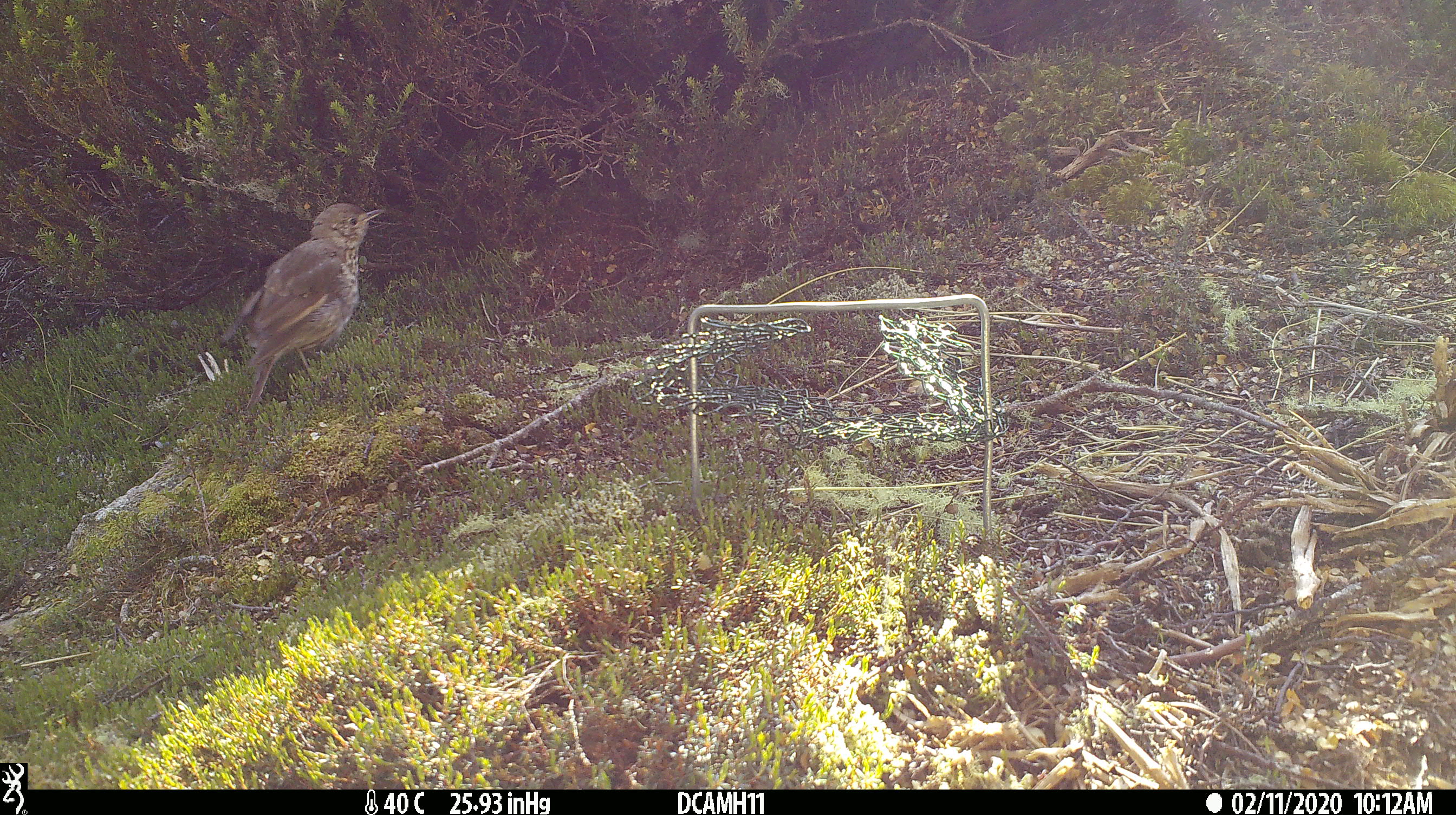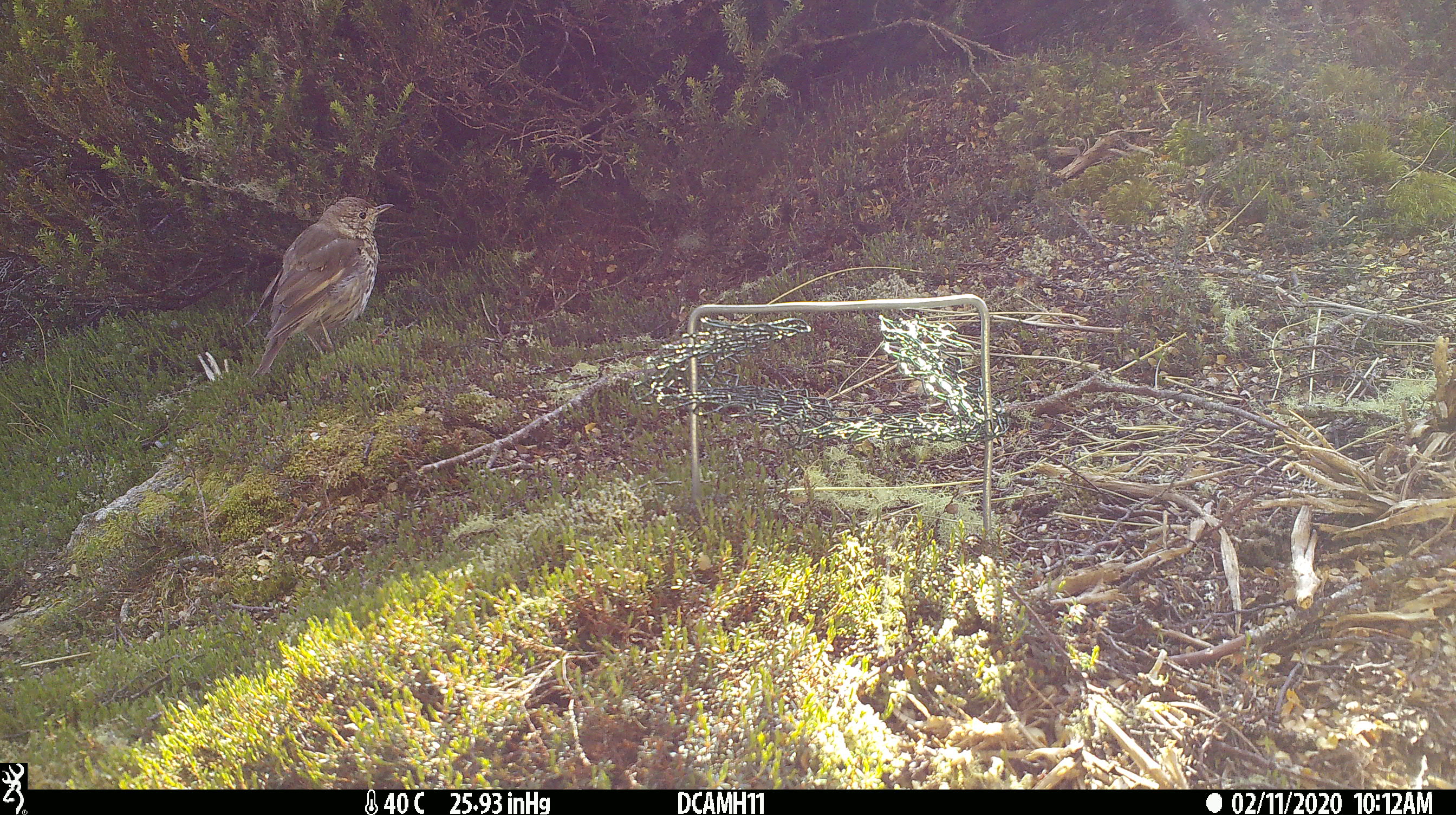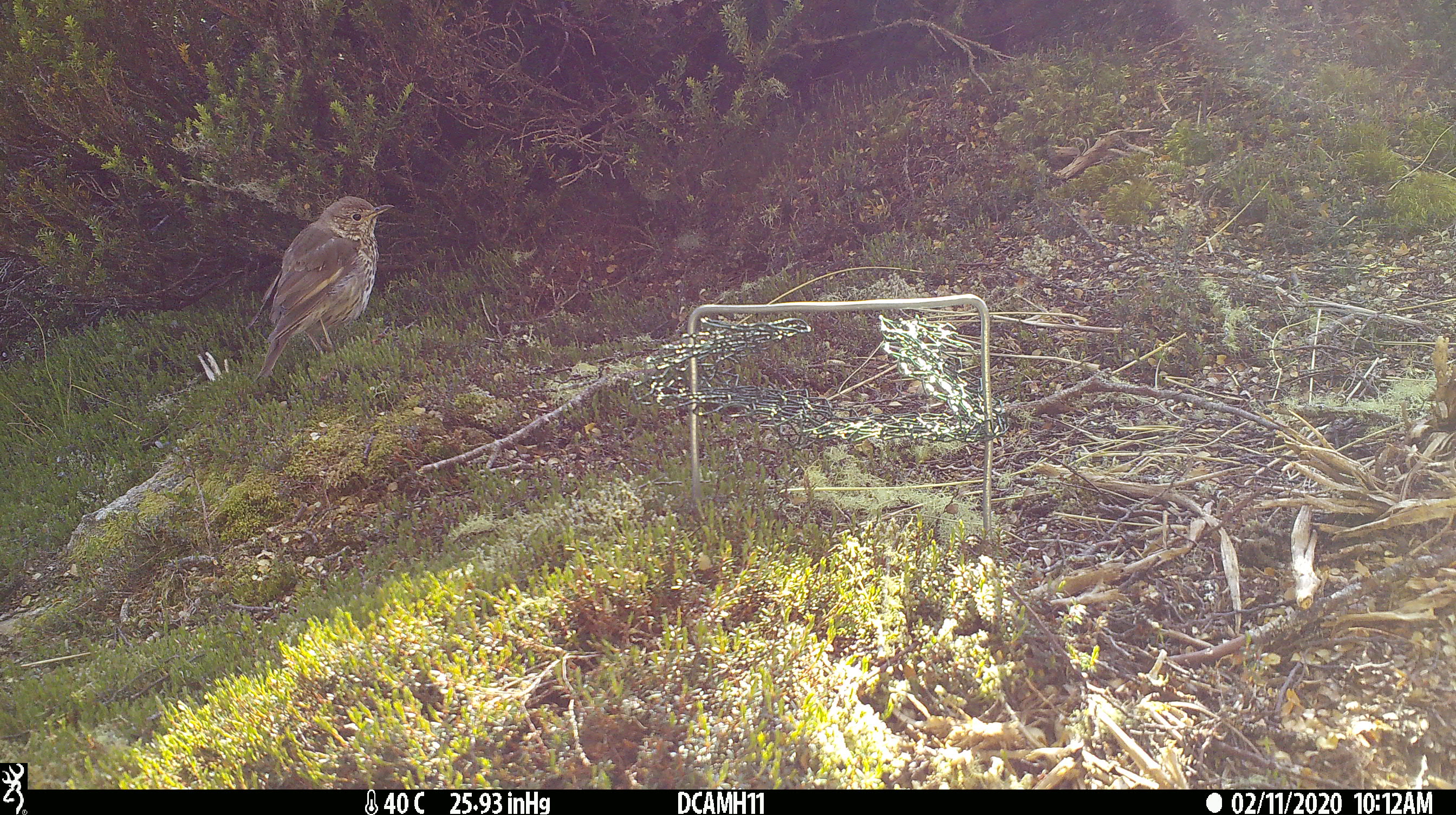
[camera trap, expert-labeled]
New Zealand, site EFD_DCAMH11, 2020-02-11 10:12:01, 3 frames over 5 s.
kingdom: Animalia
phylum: Chordata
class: Aves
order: Passeriformes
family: Turdidae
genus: Turdus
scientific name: Turdus philomelos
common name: song thrush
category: thrush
Thrush (song thrush) (Turdus philomelos).